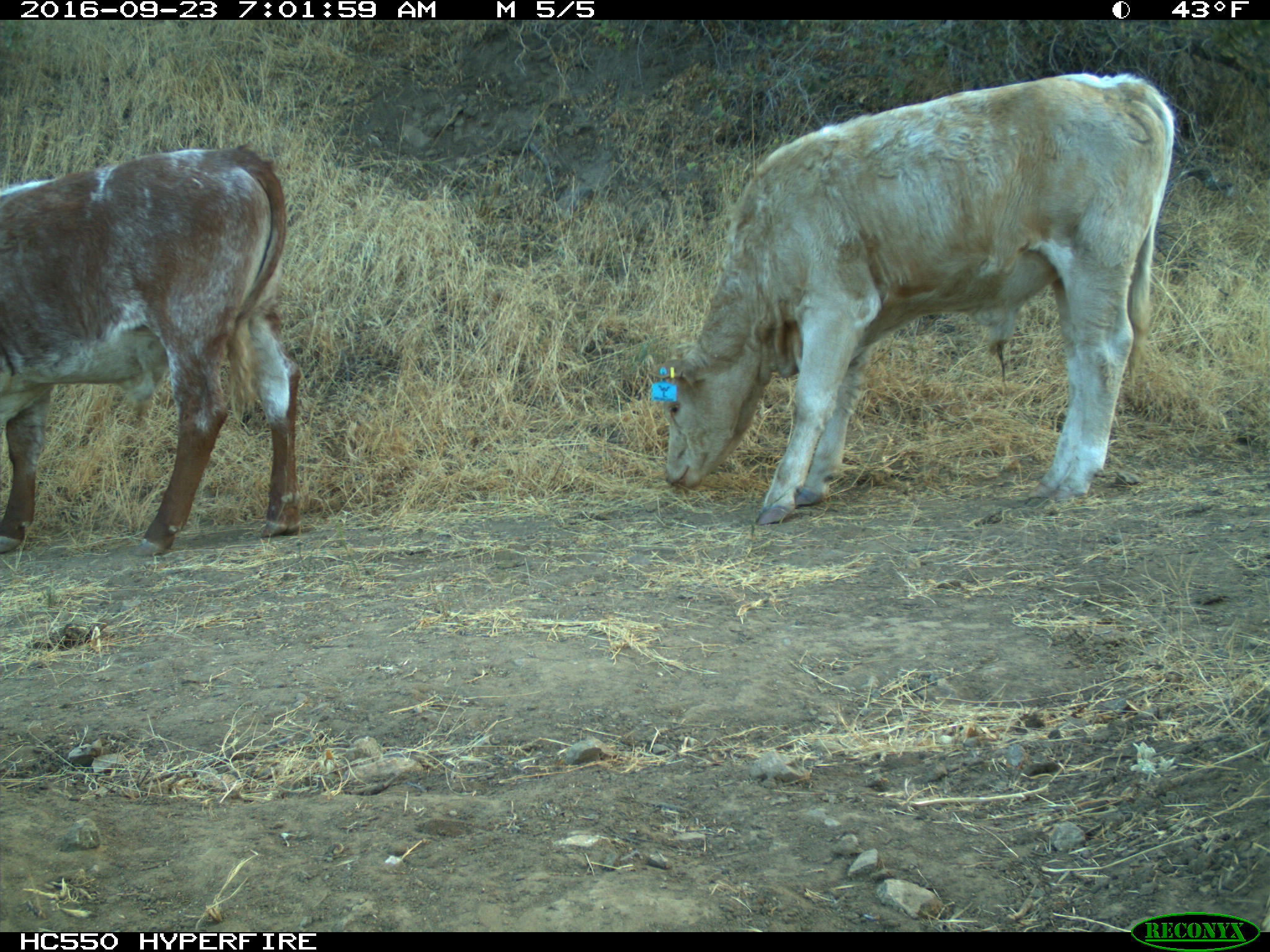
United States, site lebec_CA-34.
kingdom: Animalia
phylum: Chordata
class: Mammalia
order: Artiodactyla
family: Bovidae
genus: Bos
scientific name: Bos taurus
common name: domestic cow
Bos taurus (domestic cow).